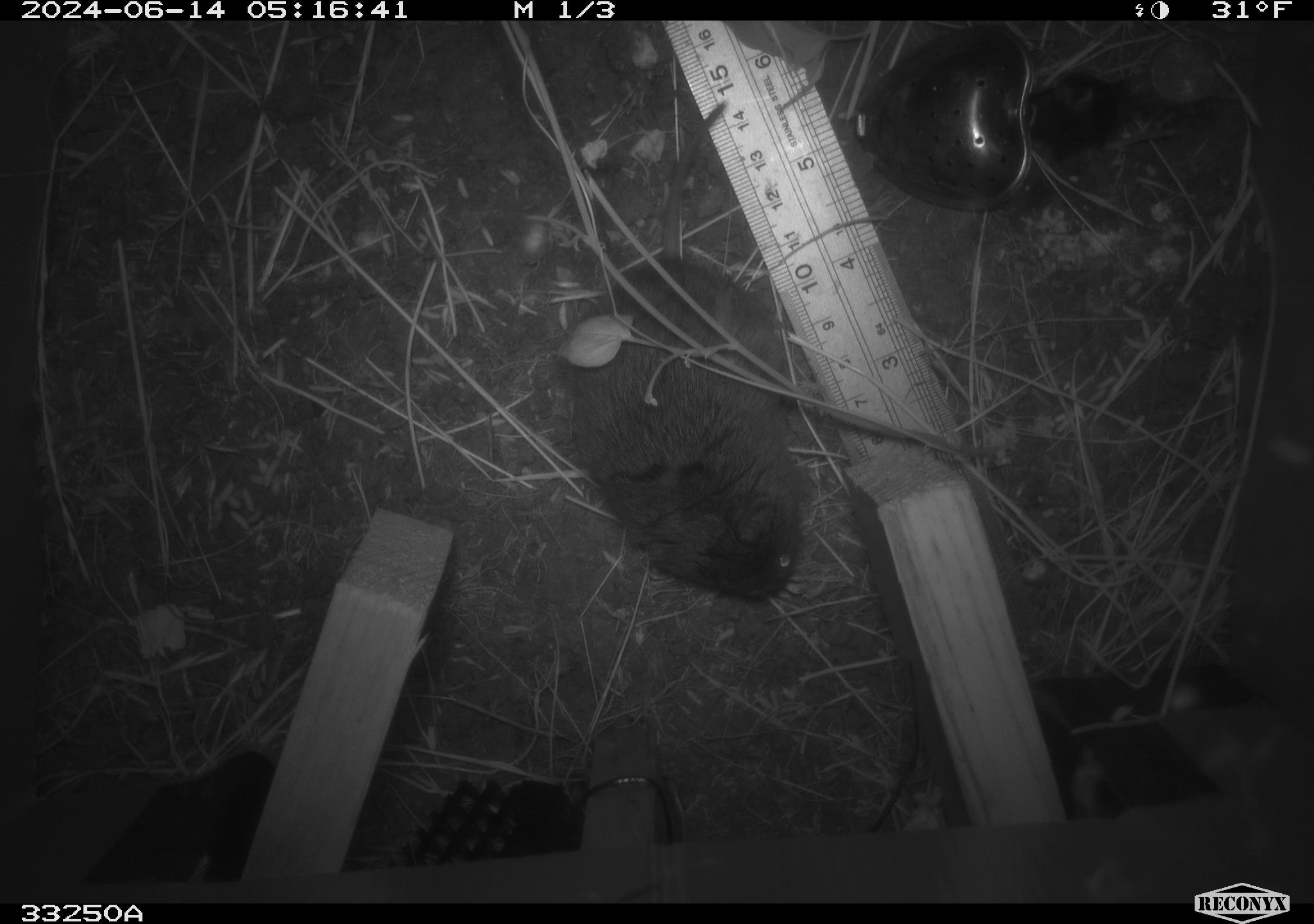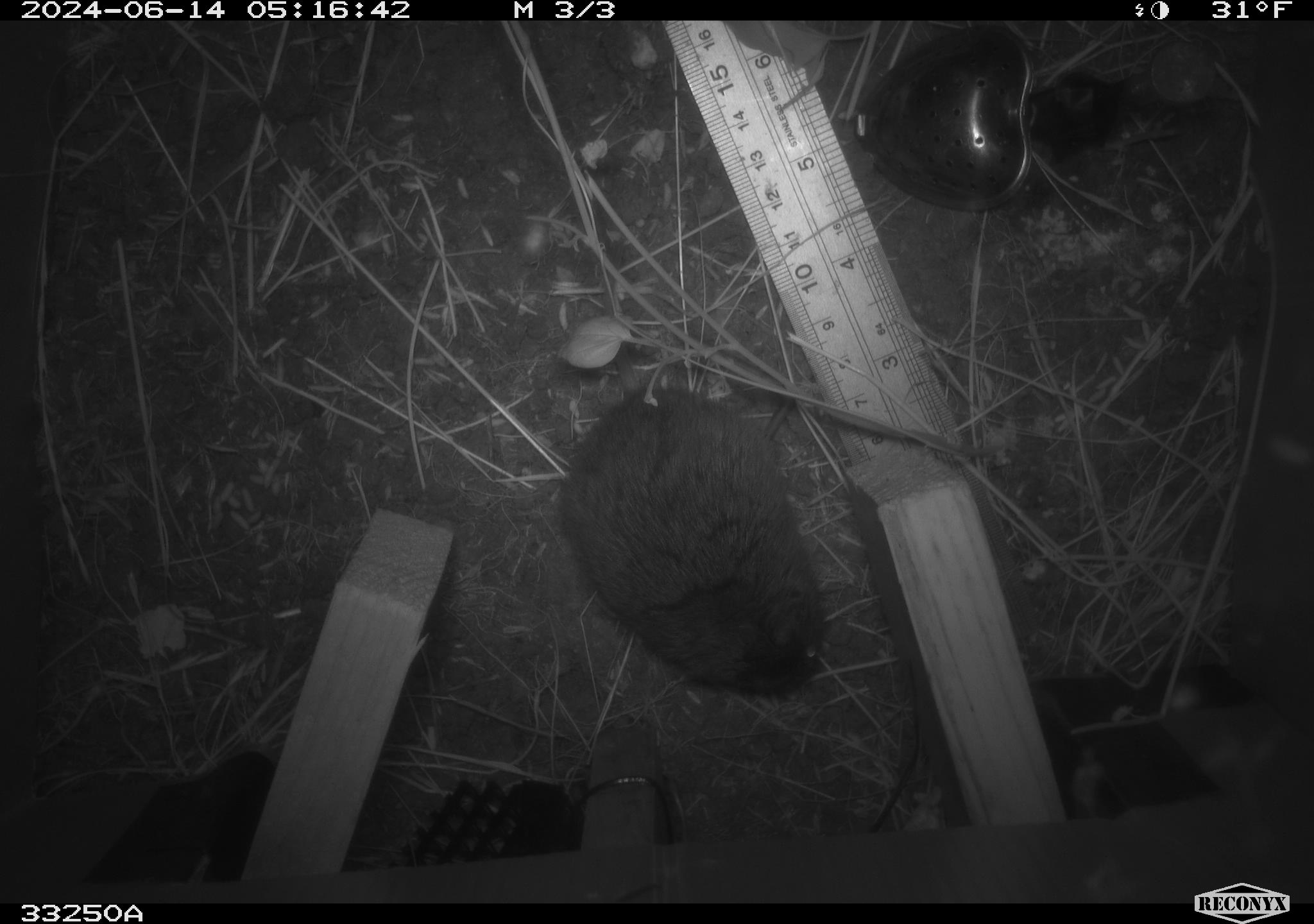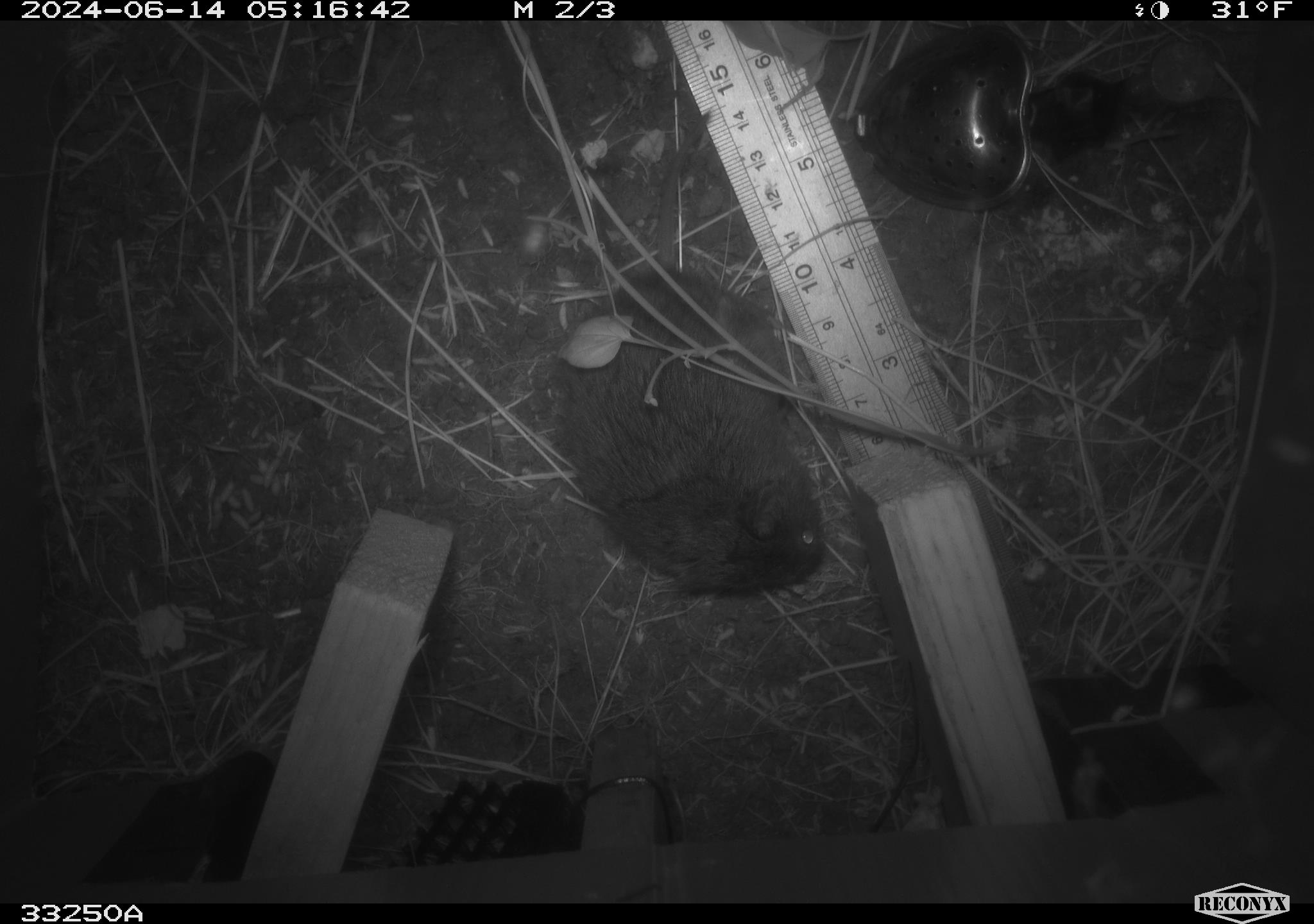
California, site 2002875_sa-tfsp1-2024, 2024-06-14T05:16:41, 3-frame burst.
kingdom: Animalia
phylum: Chordata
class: Mammalia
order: Rodentia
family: Cricetidae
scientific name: Arvicolinae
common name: voles, lemmings, and muskrats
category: arvicolinae subfamily